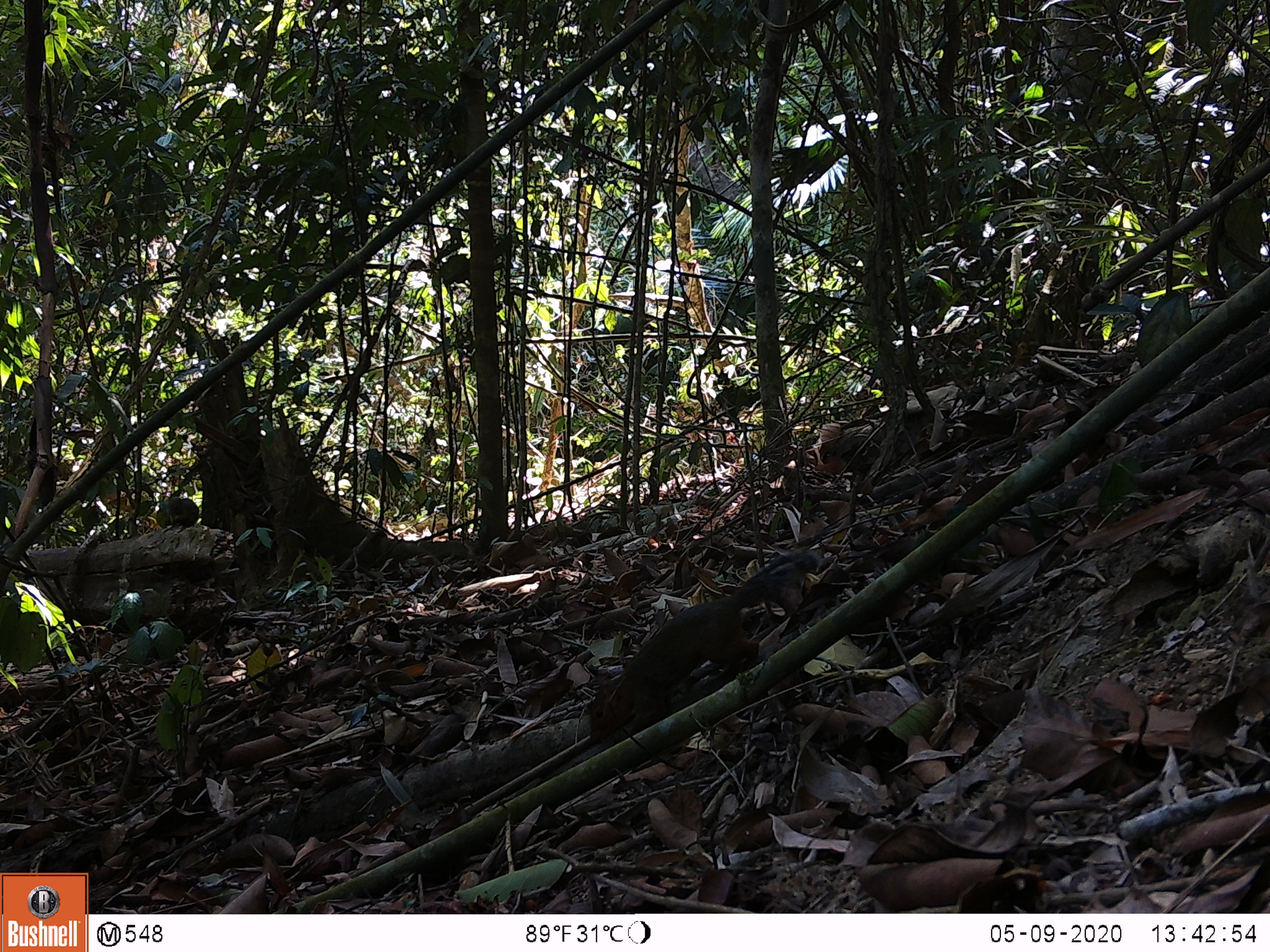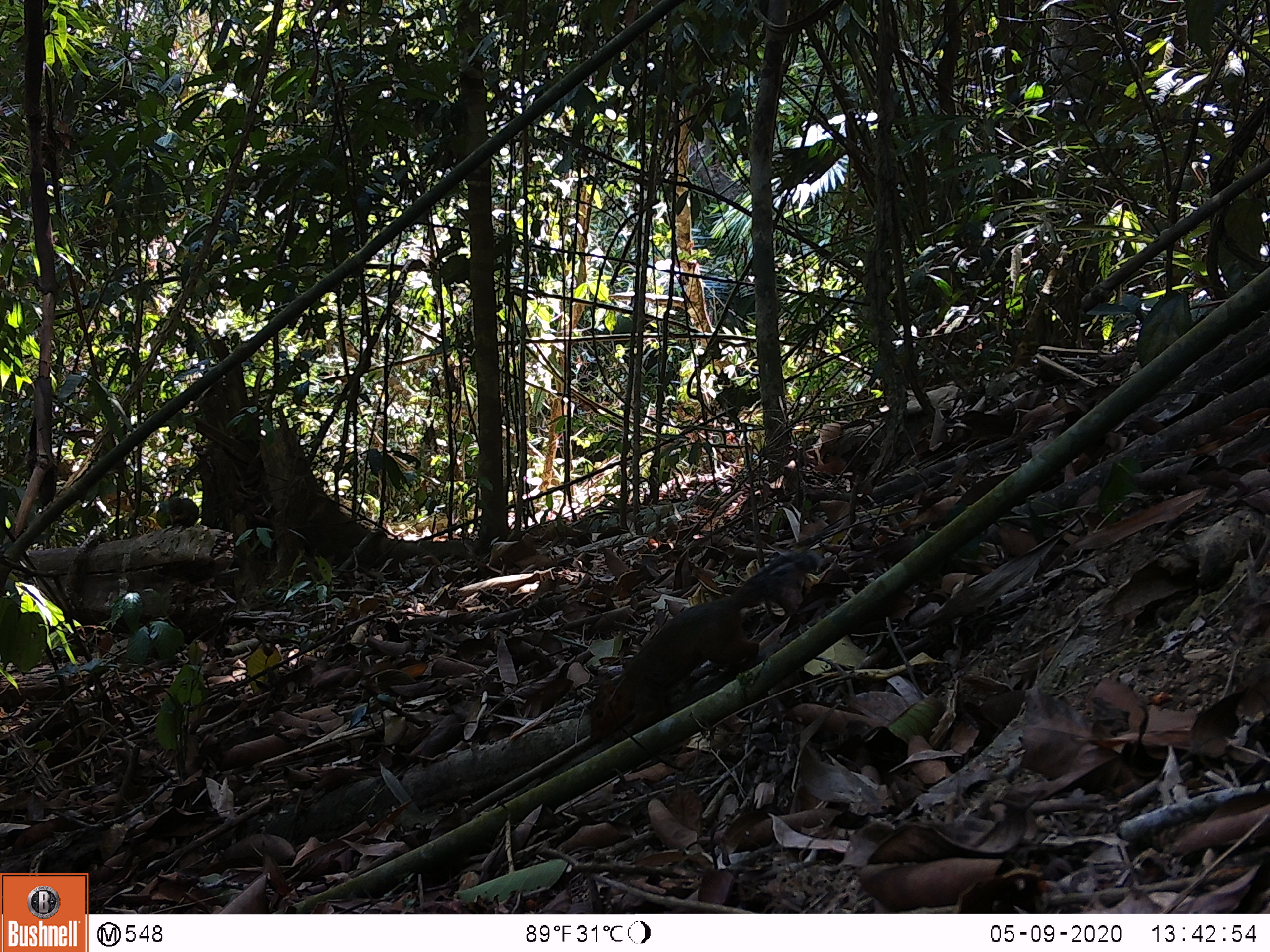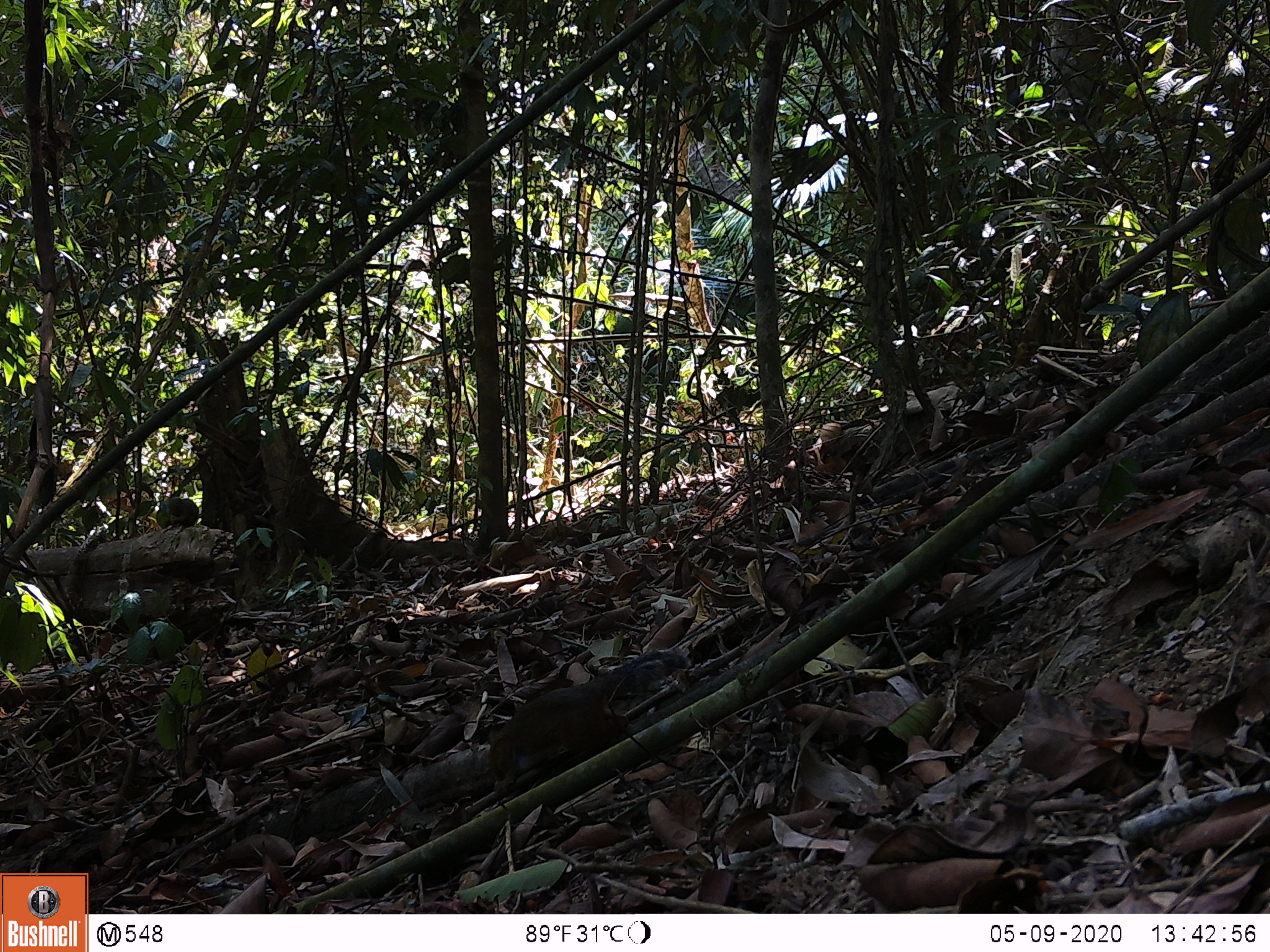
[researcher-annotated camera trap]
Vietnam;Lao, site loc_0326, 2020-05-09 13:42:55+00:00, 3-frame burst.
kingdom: Animalia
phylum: Chordata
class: Mammalia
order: Rodentia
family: Sciuridae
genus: Callosciurus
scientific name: Callosciurus erythraeus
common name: pallas's squirrel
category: pallass squirrel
Pallass squirrel (pallas's squirrel) (Callosciurus erythraeus). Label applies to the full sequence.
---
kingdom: Animalia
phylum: Chordata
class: Mammalia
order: Rodentia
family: Sciuridae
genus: Dremomys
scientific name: Dremomys rufigenis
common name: red-cheeked squirrel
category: red cheeked squirrel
Red cheeked squirrel (red-cheeked squirrel) (Dremomys rufigenis). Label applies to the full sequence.